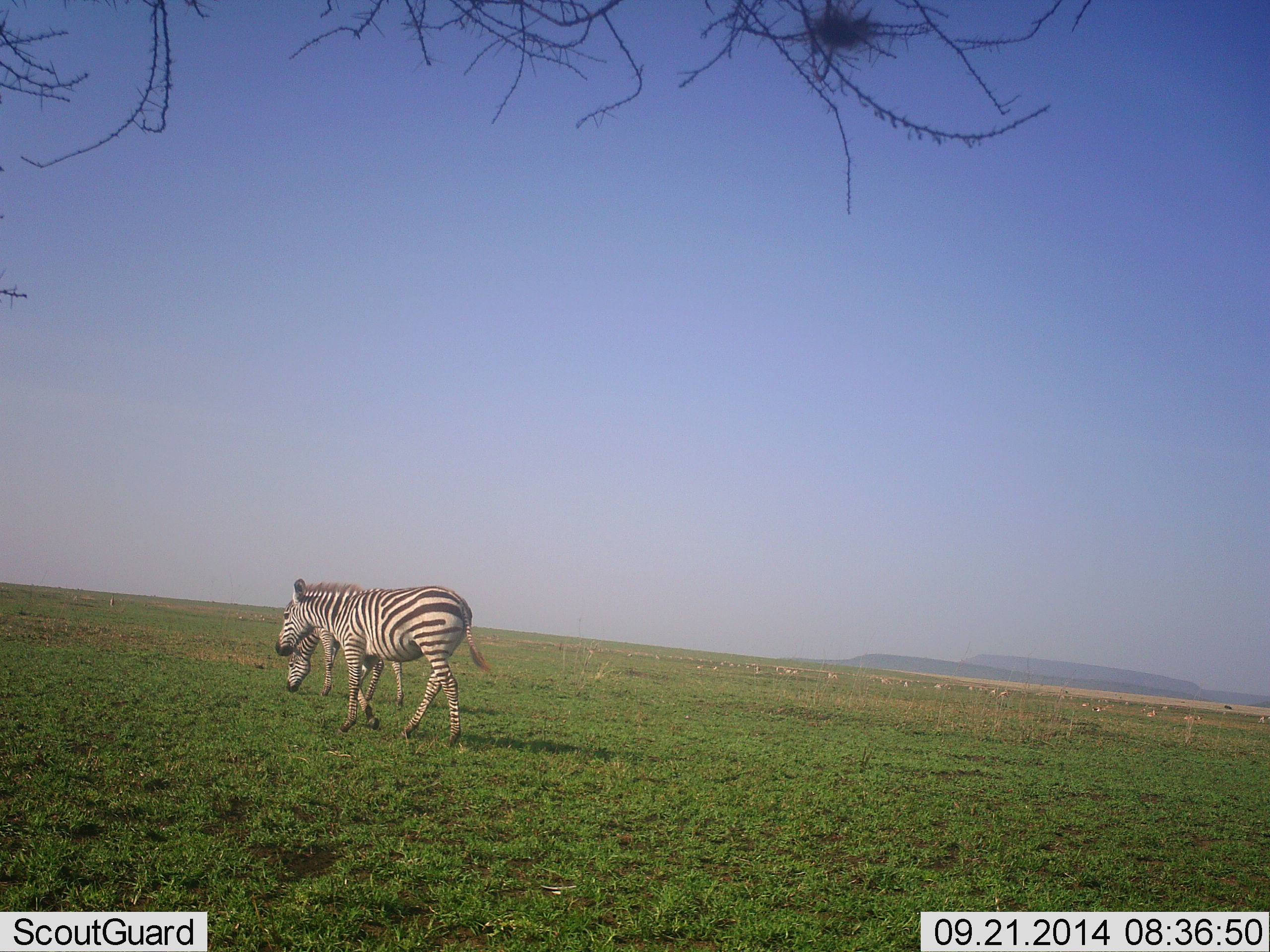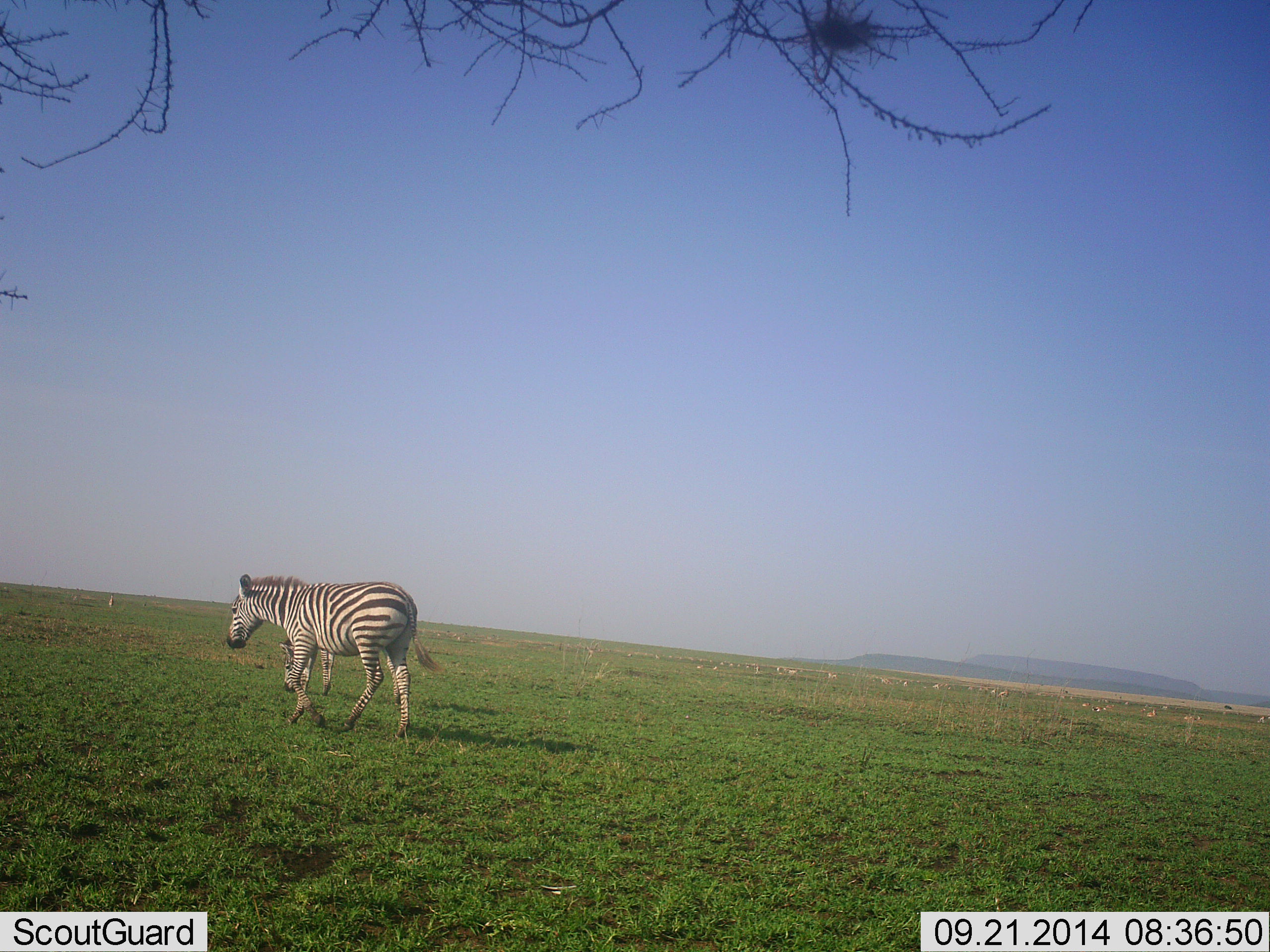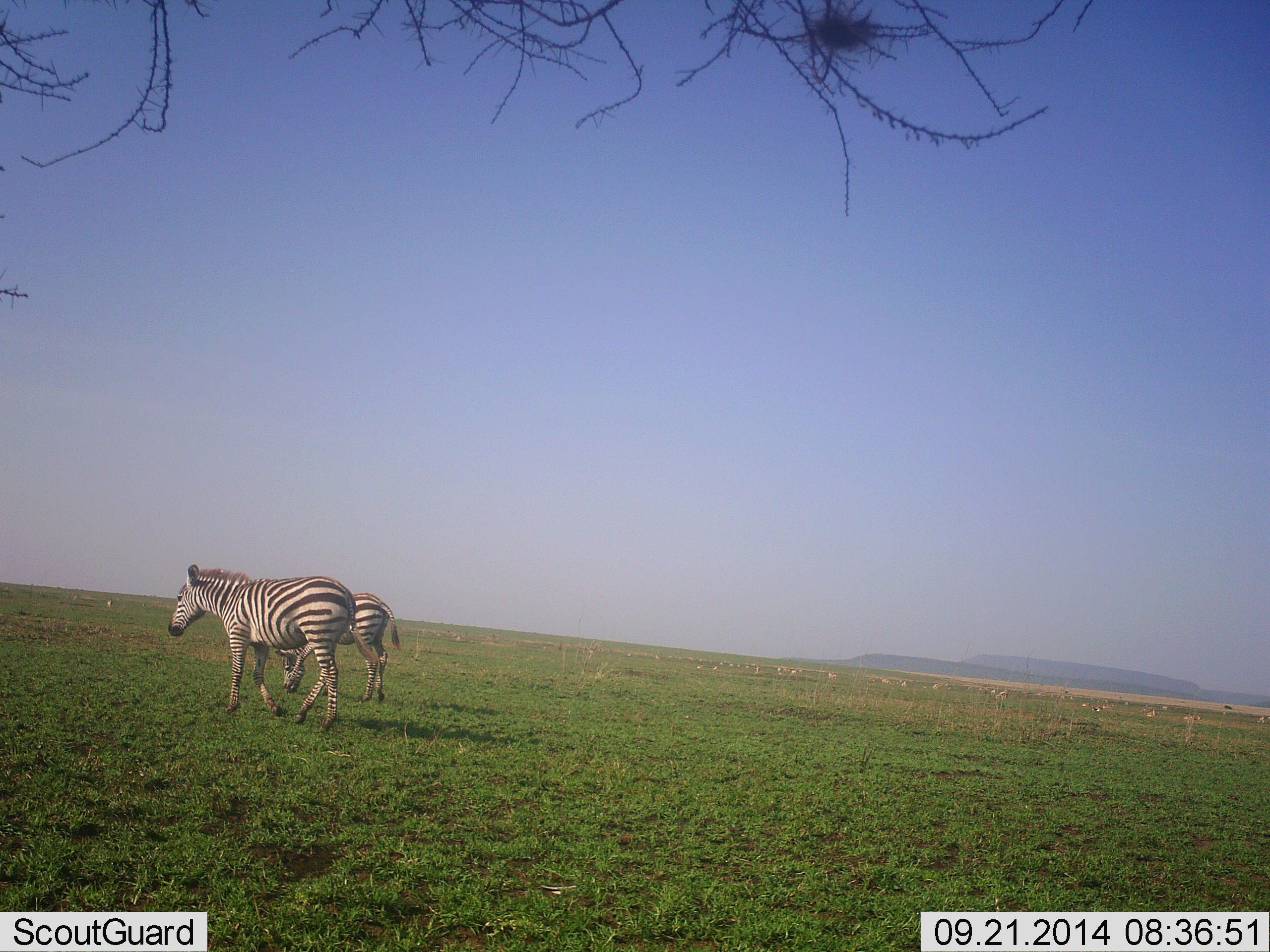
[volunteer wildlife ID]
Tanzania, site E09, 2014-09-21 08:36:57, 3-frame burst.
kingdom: Animalia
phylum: Chordata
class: Mammalia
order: Perissodactyla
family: Equidae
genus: Equus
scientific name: Equus quagga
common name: plains zebra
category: zebra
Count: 2.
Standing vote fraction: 8%.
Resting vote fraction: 0%.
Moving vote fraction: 100%.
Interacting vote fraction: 0%.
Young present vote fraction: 0%.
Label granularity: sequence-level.